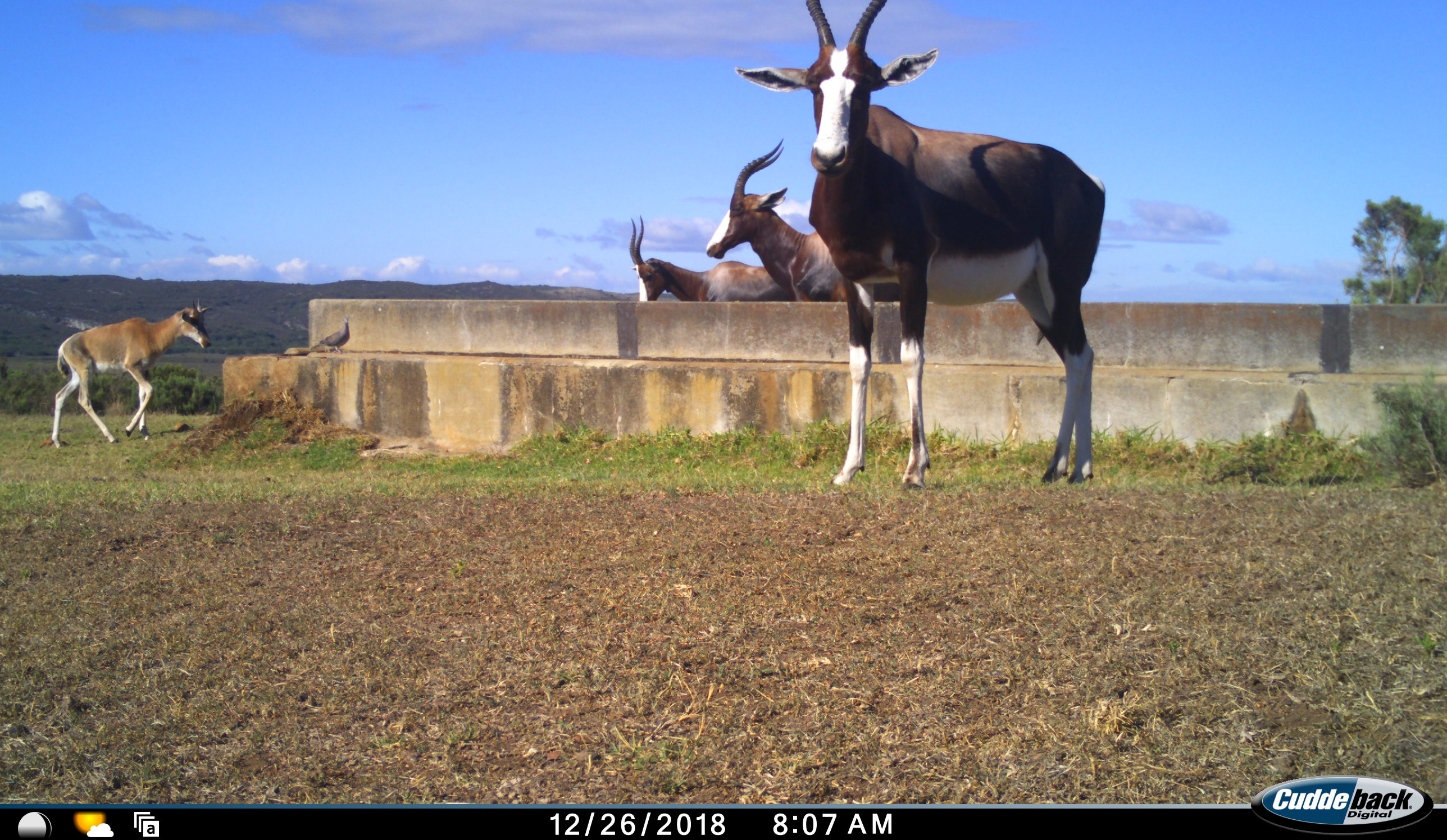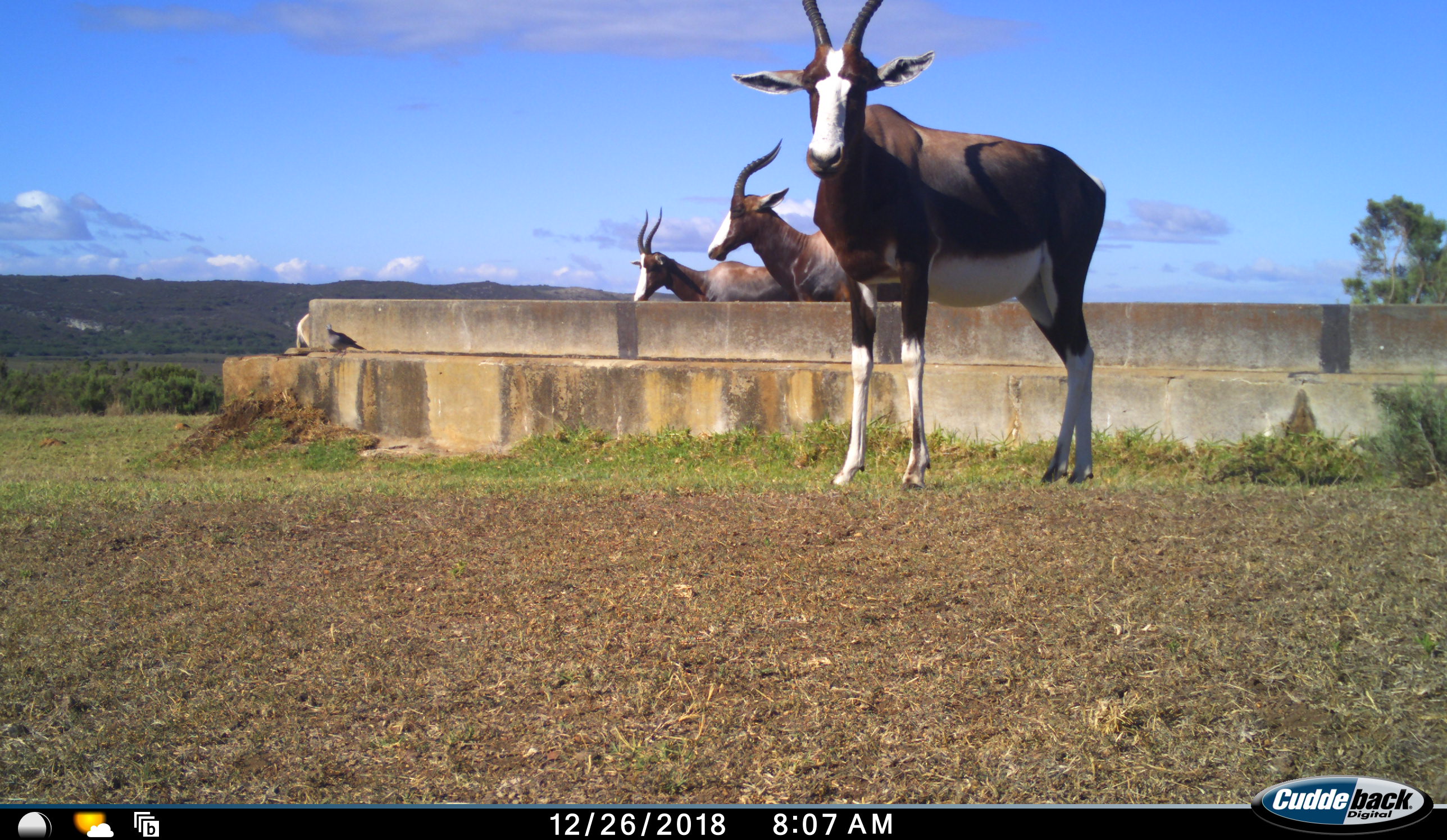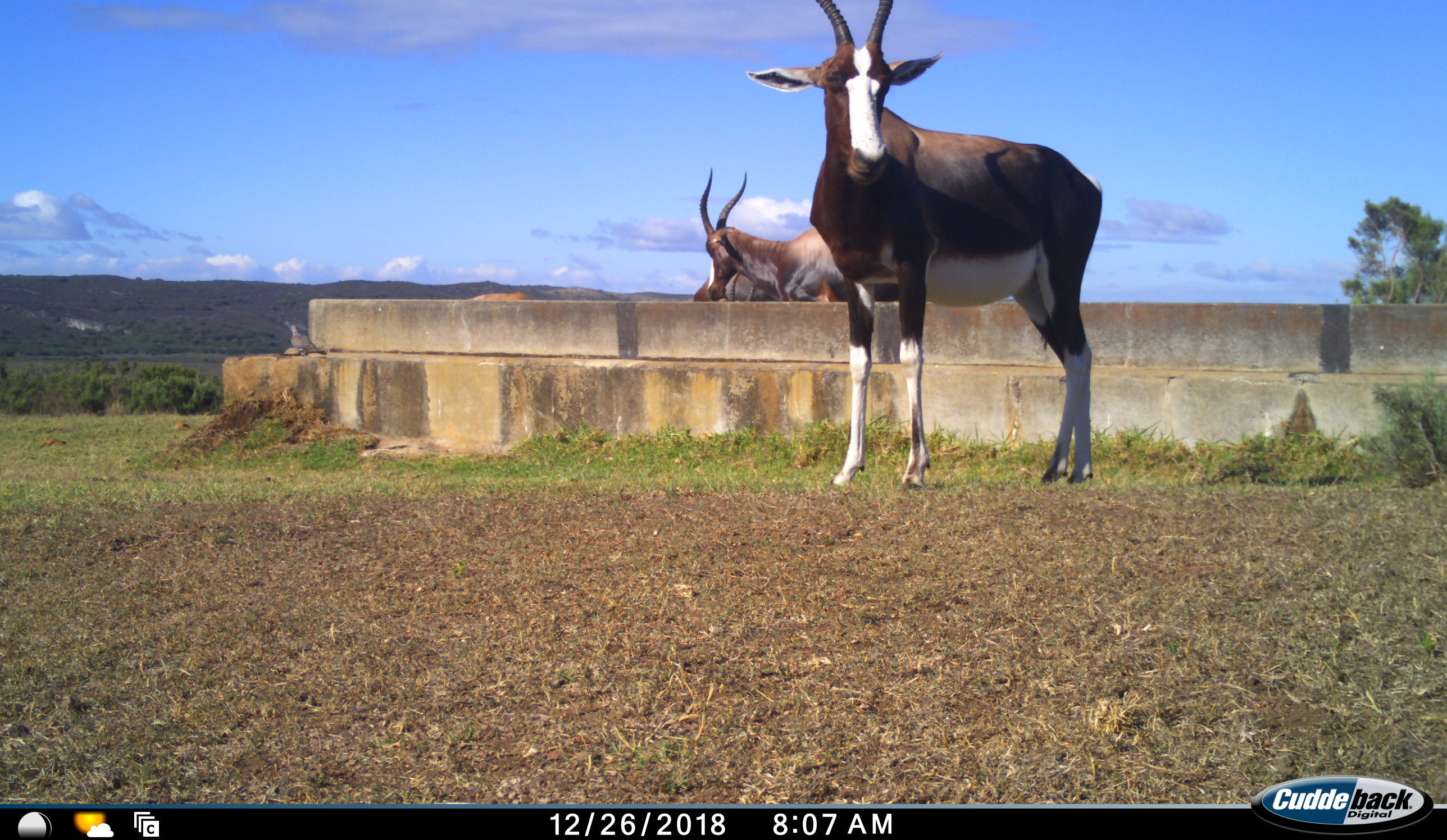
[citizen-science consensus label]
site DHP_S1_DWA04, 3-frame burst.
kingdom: Animalia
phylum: Chordata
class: Aves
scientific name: Aves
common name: bird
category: birdother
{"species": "birdother (bird) (Aves)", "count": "1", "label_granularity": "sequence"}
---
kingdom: Animalia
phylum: Chordata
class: Mammalia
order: Artiodactyla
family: Bovidae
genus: Damaliscus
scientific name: Damaliscus pygargus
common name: bontebok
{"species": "bontebok (Damaliscus pygargus)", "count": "4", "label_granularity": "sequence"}